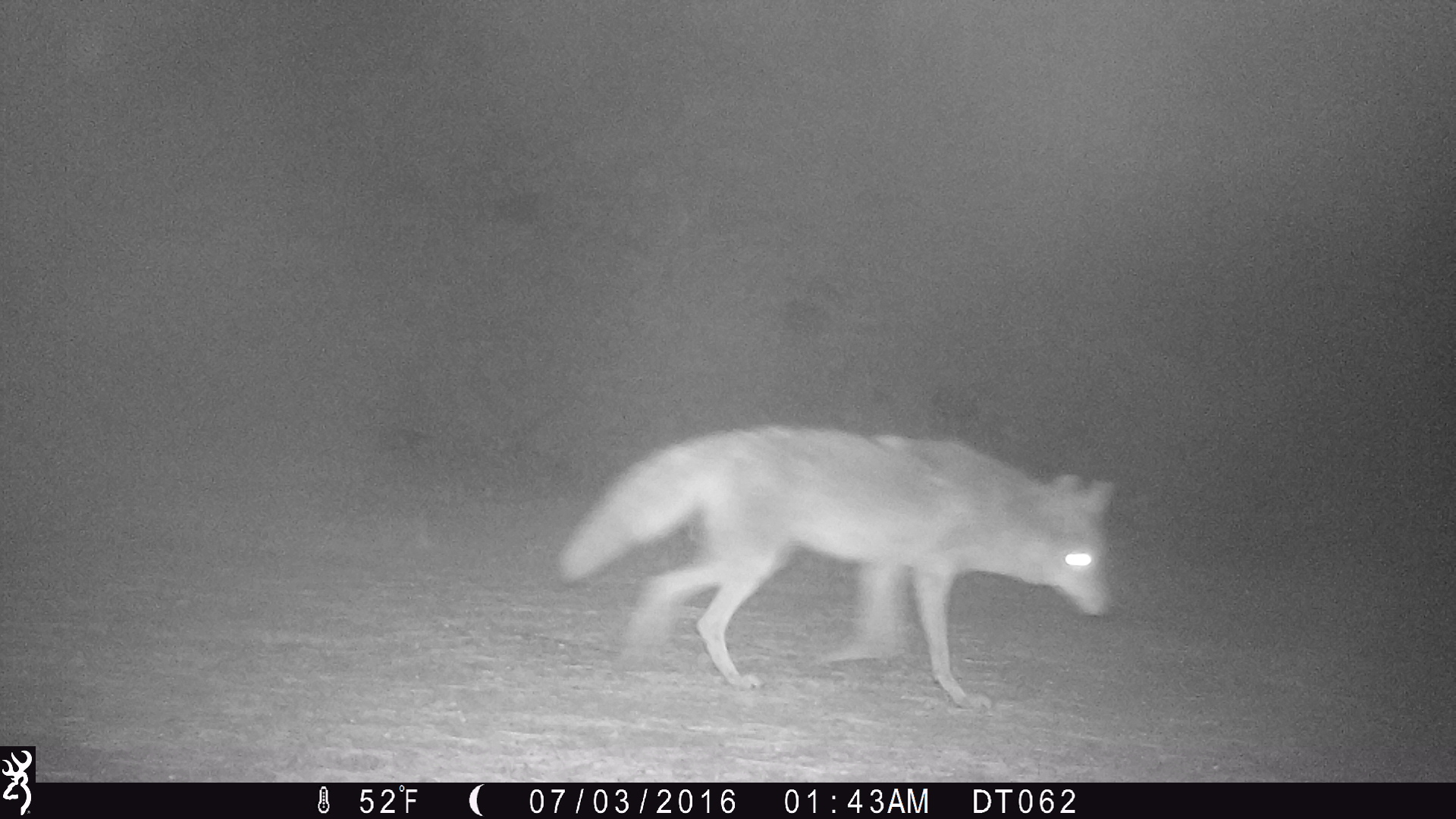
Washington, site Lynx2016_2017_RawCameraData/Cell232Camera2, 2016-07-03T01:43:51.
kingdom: Animalia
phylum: Chordata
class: Mammalia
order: Carnivora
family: Canidae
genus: Canis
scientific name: Canis latrans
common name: coyote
Canis latrans (coyote). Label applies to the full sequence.